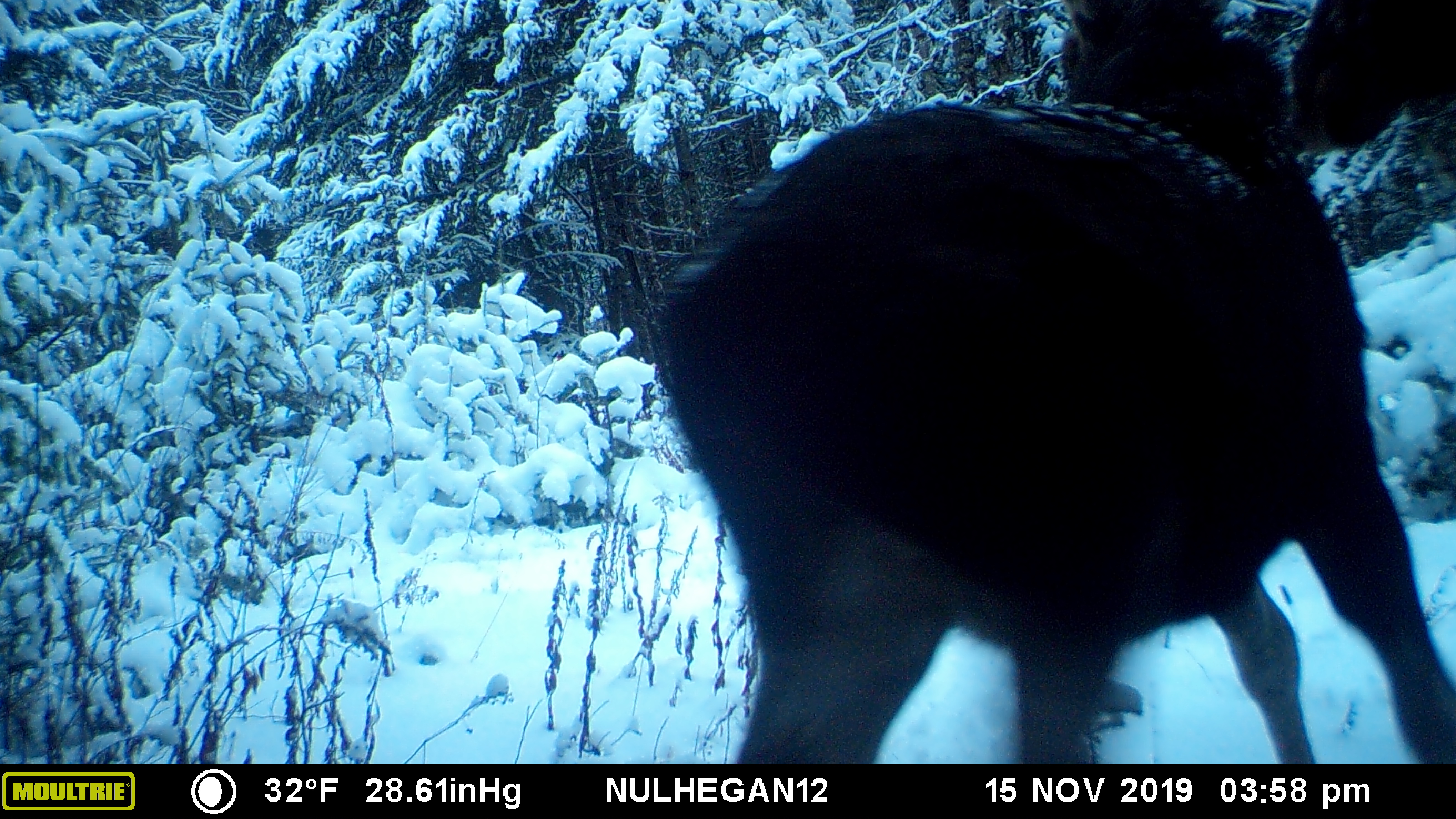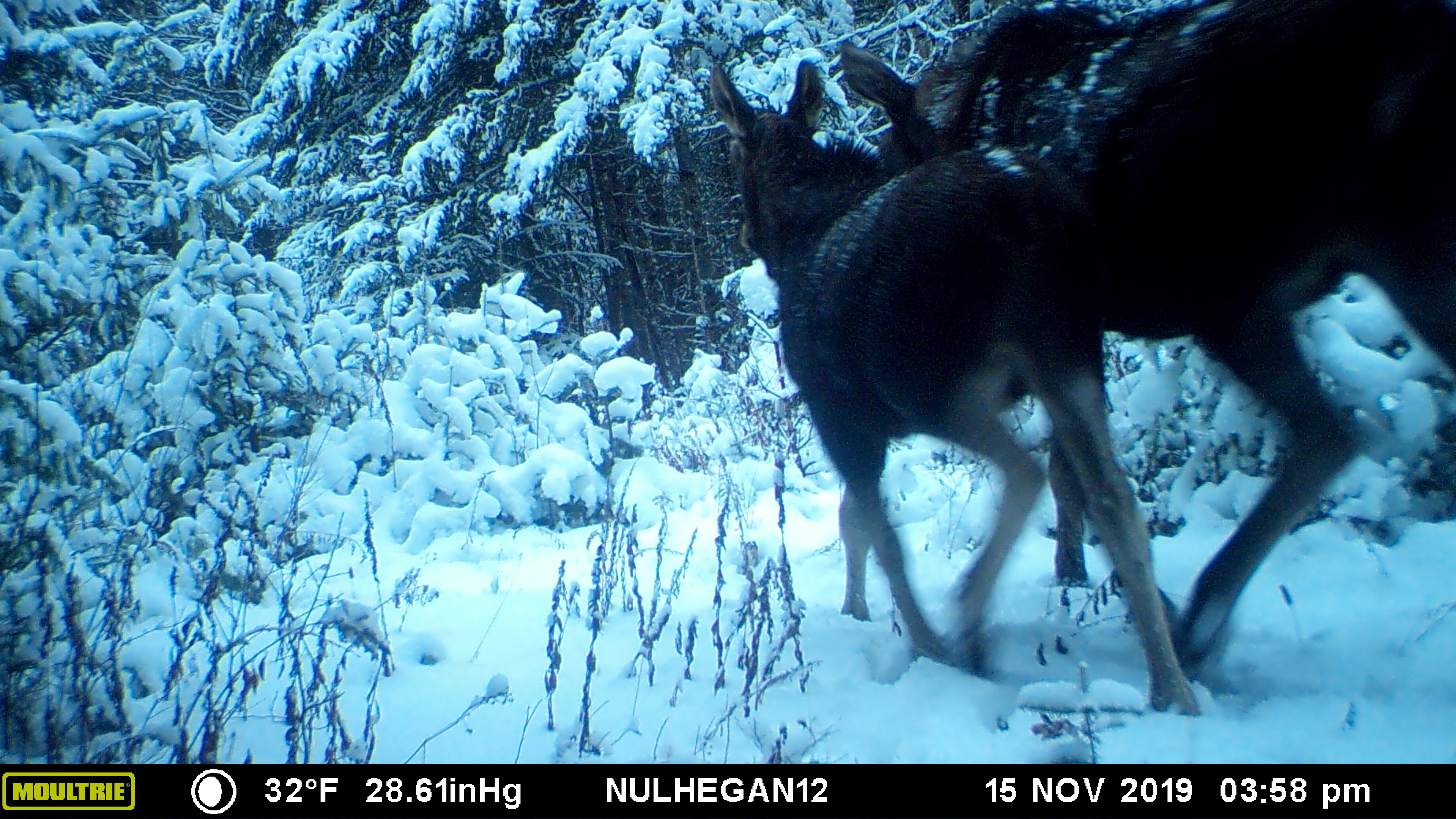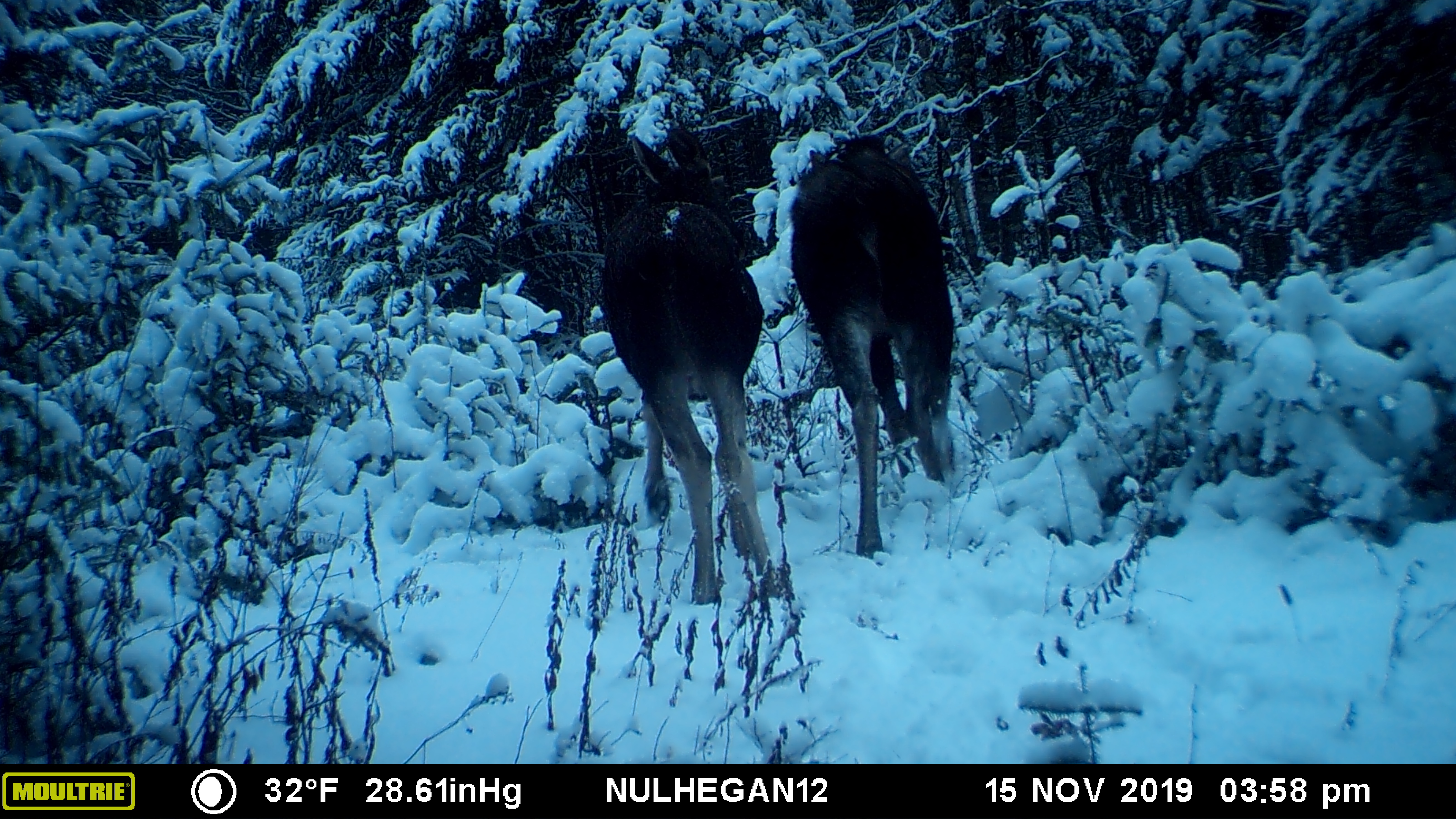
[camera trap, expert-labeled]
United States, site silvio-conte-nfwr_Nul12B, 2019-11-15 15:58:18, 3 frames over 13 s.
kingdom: Animalia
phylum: Chordata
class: Mammalia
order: Artiodactyla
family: Cervidae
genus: Alces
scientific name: Alces alces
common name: moose